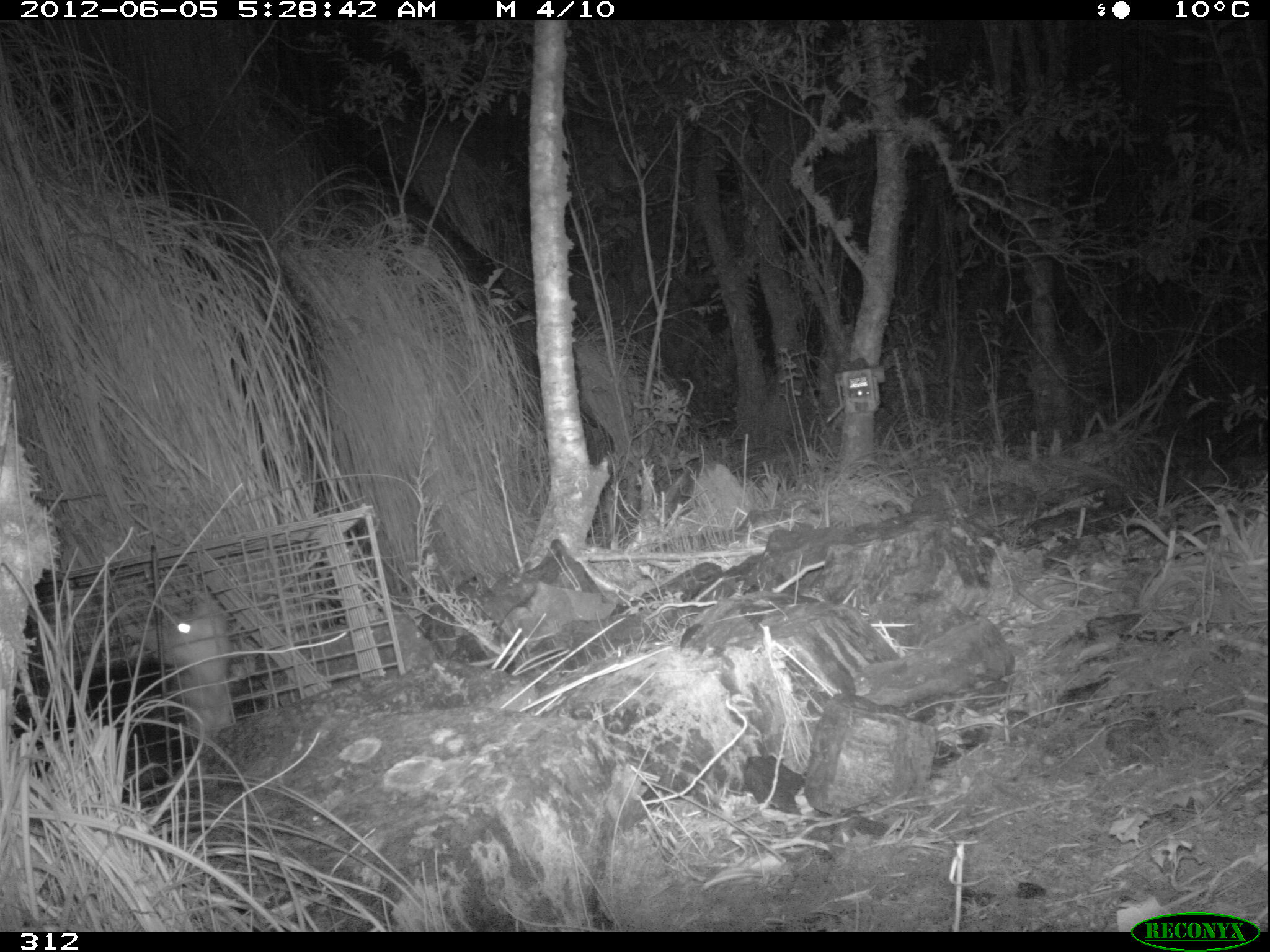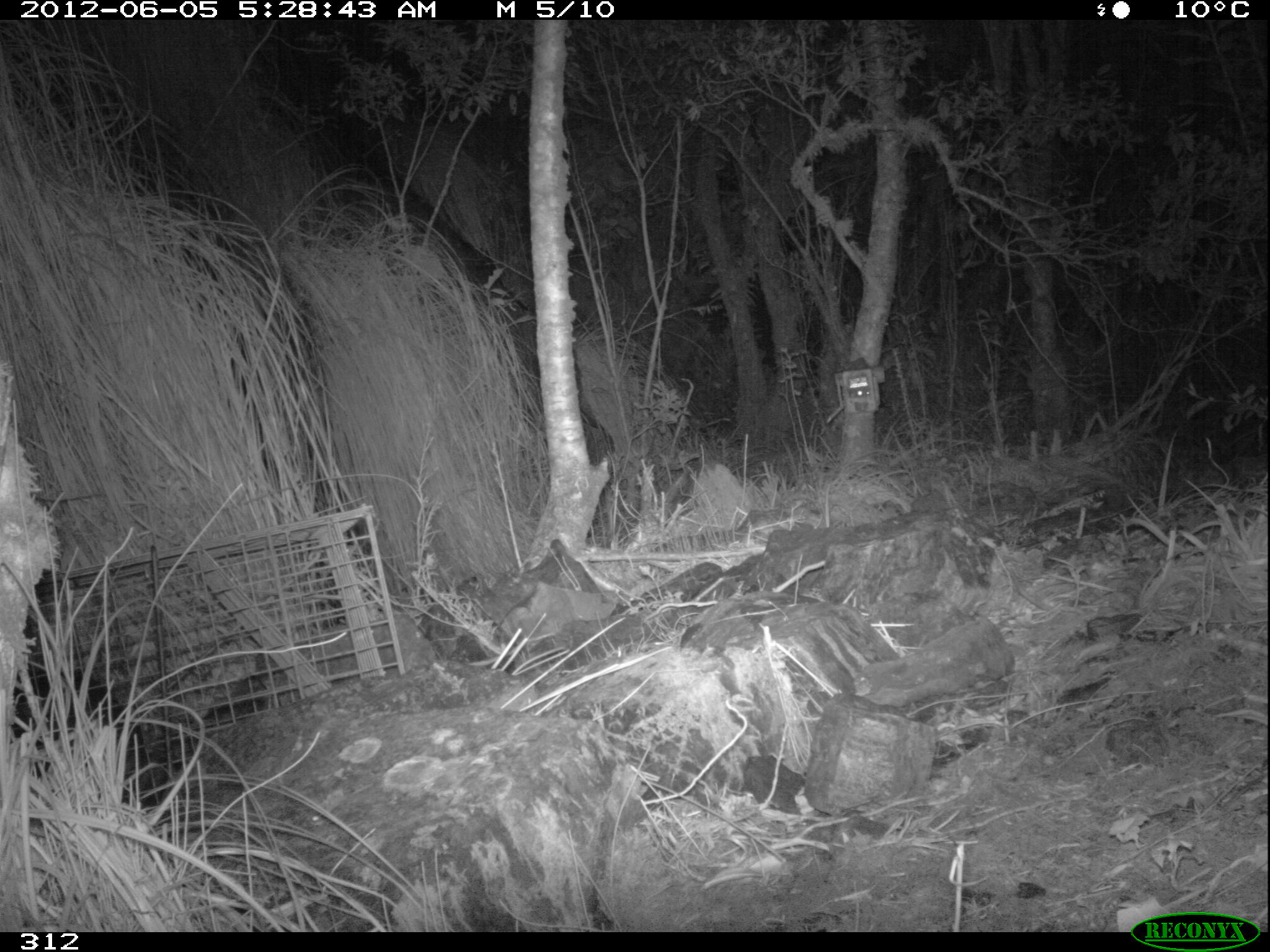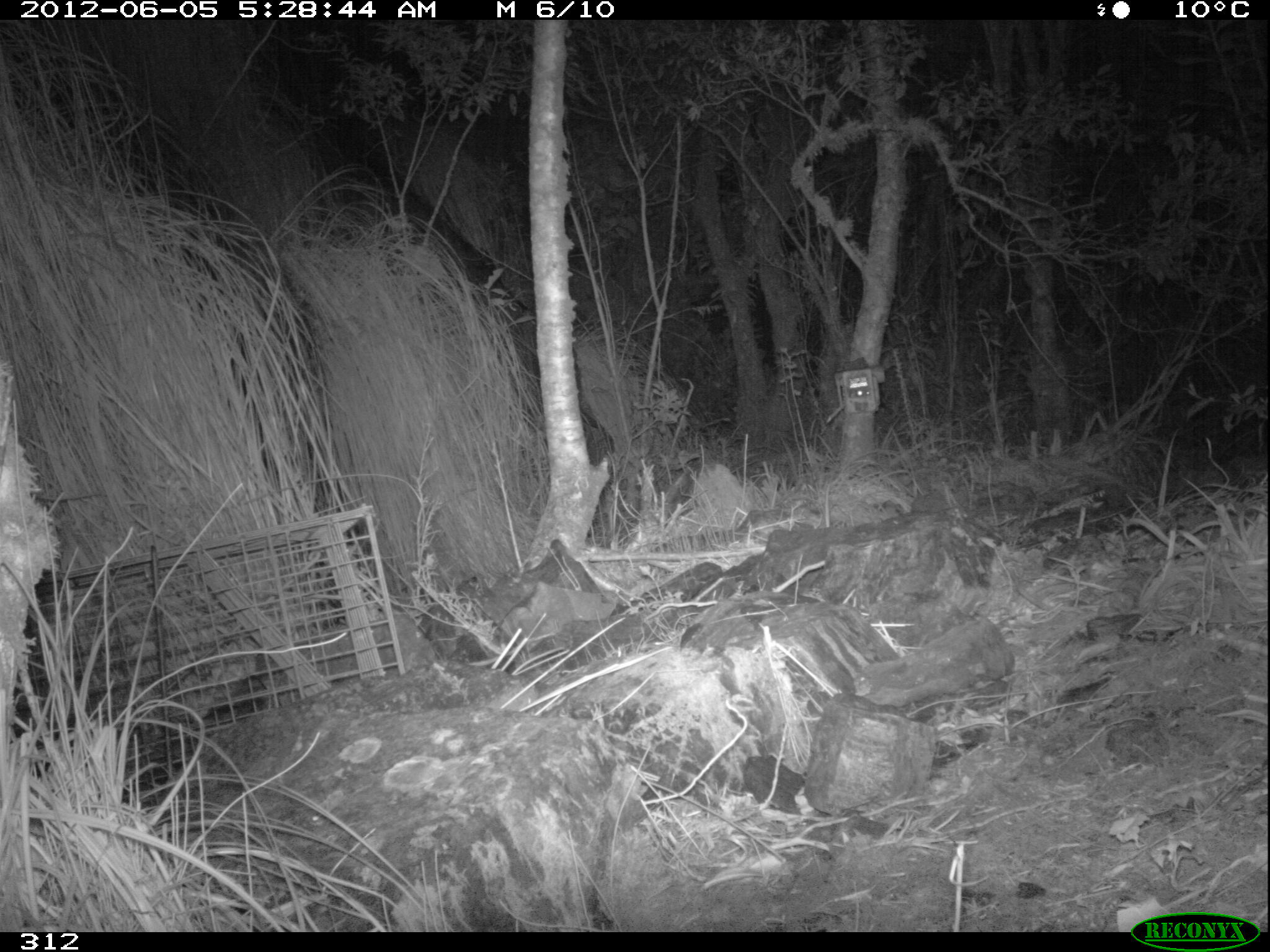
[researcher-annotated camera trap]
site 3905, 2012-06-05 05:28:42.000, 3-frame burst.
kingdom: Animalia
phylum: Chordata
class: Mammalia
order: Didelphimorphia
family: Didelphidae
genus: Didelphis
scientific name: Didelphis pernigra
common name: andean white-eared opossum